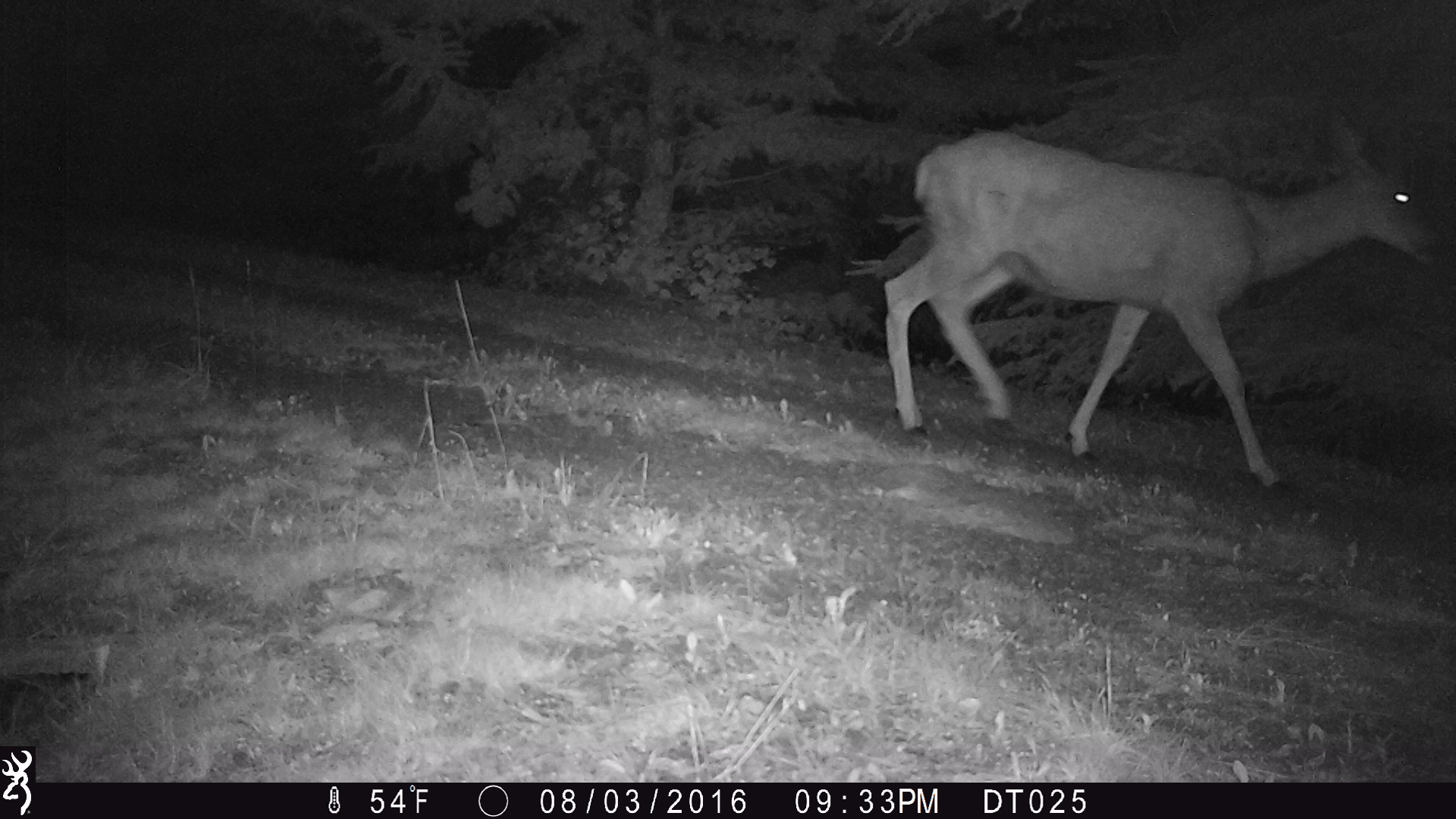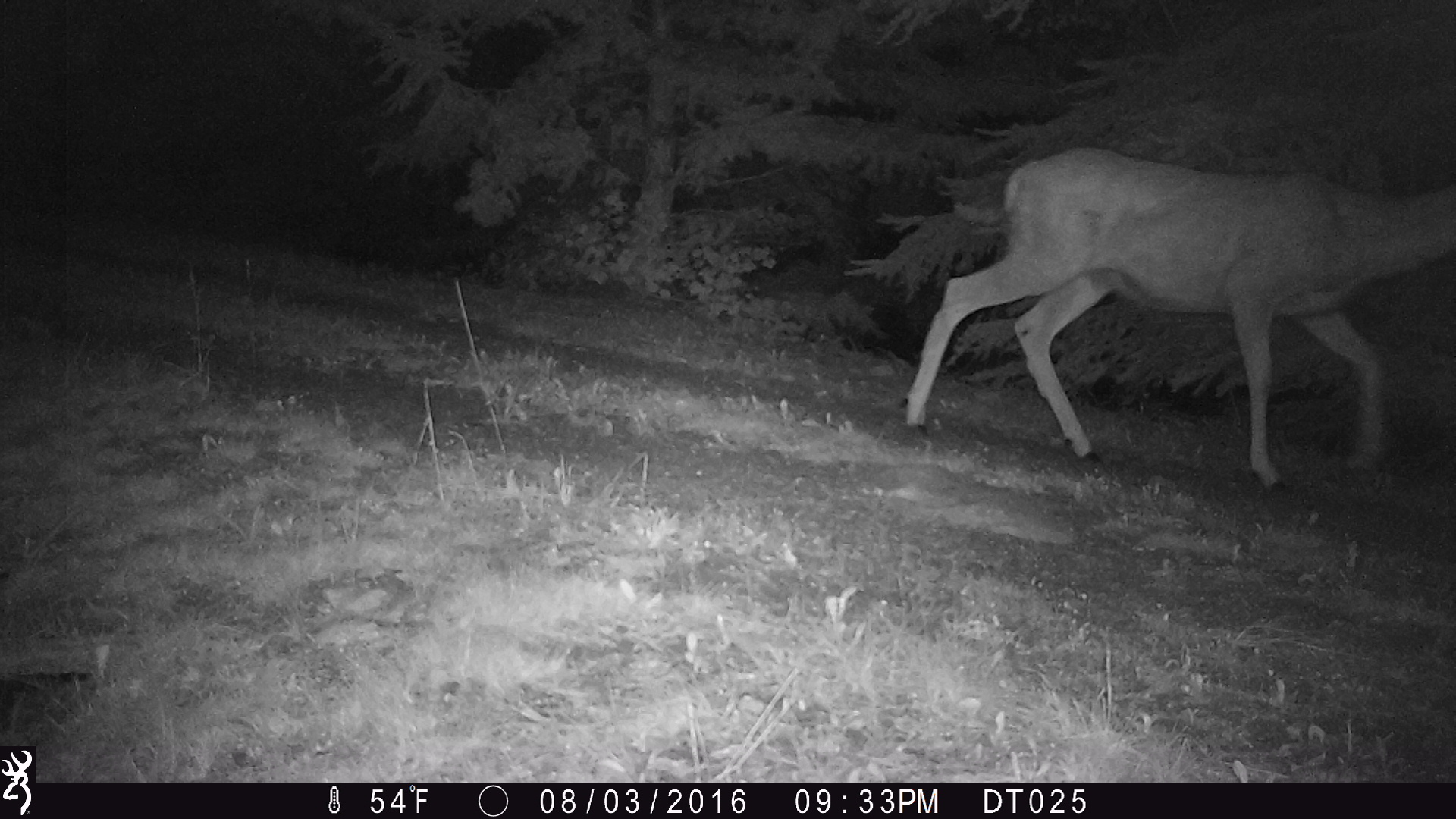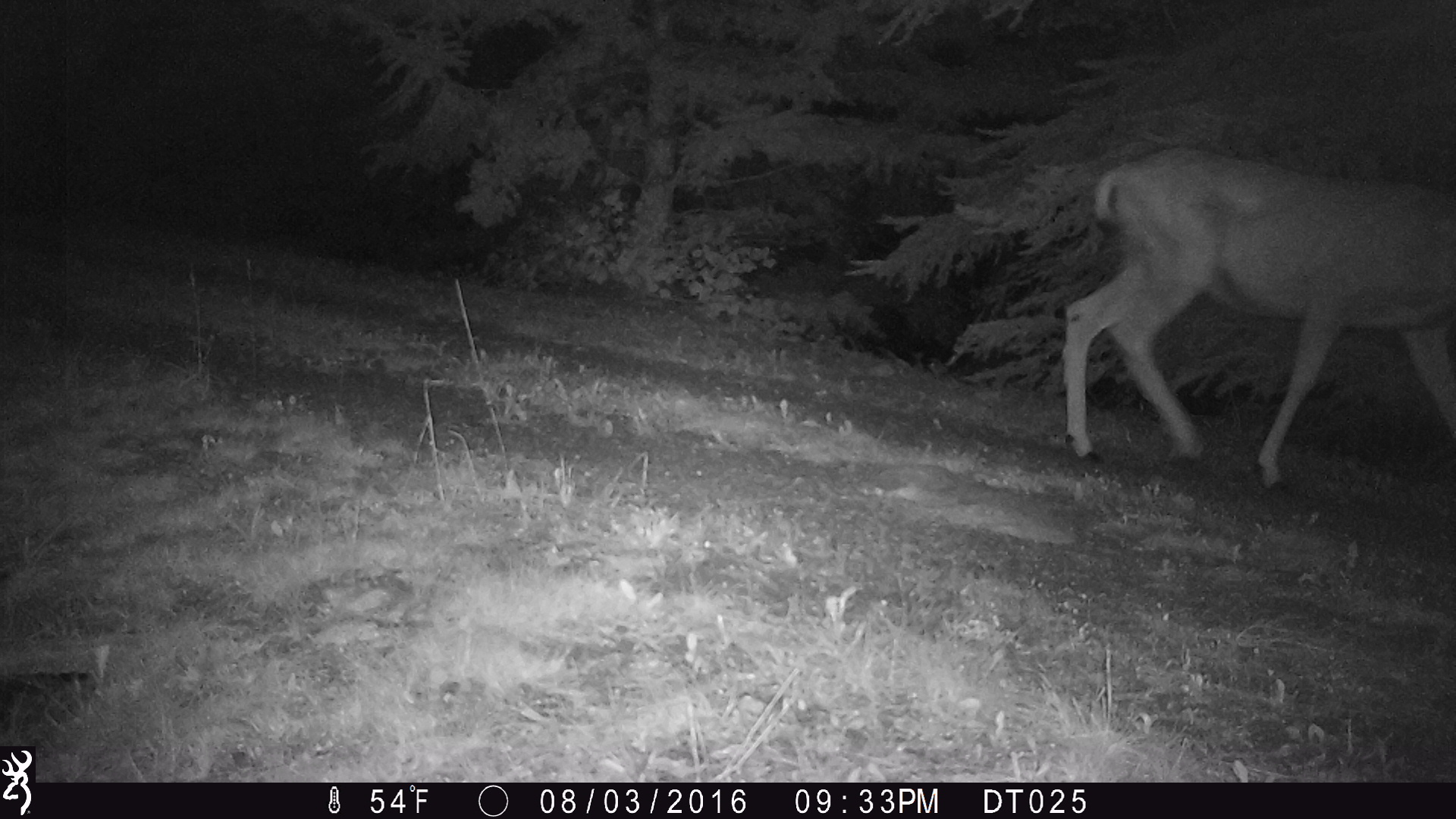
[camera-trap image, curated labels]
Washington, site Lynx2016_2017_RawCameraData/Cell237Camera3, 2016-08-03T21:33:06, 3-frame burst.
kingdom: Animalia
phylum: Chordata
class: Mammalia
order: Artiodactyla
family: Cervidae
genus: Odocoileus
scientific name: Odocoileus hemionus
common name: mule deer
Odocoileus hemionus (mule deer). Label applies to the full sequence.